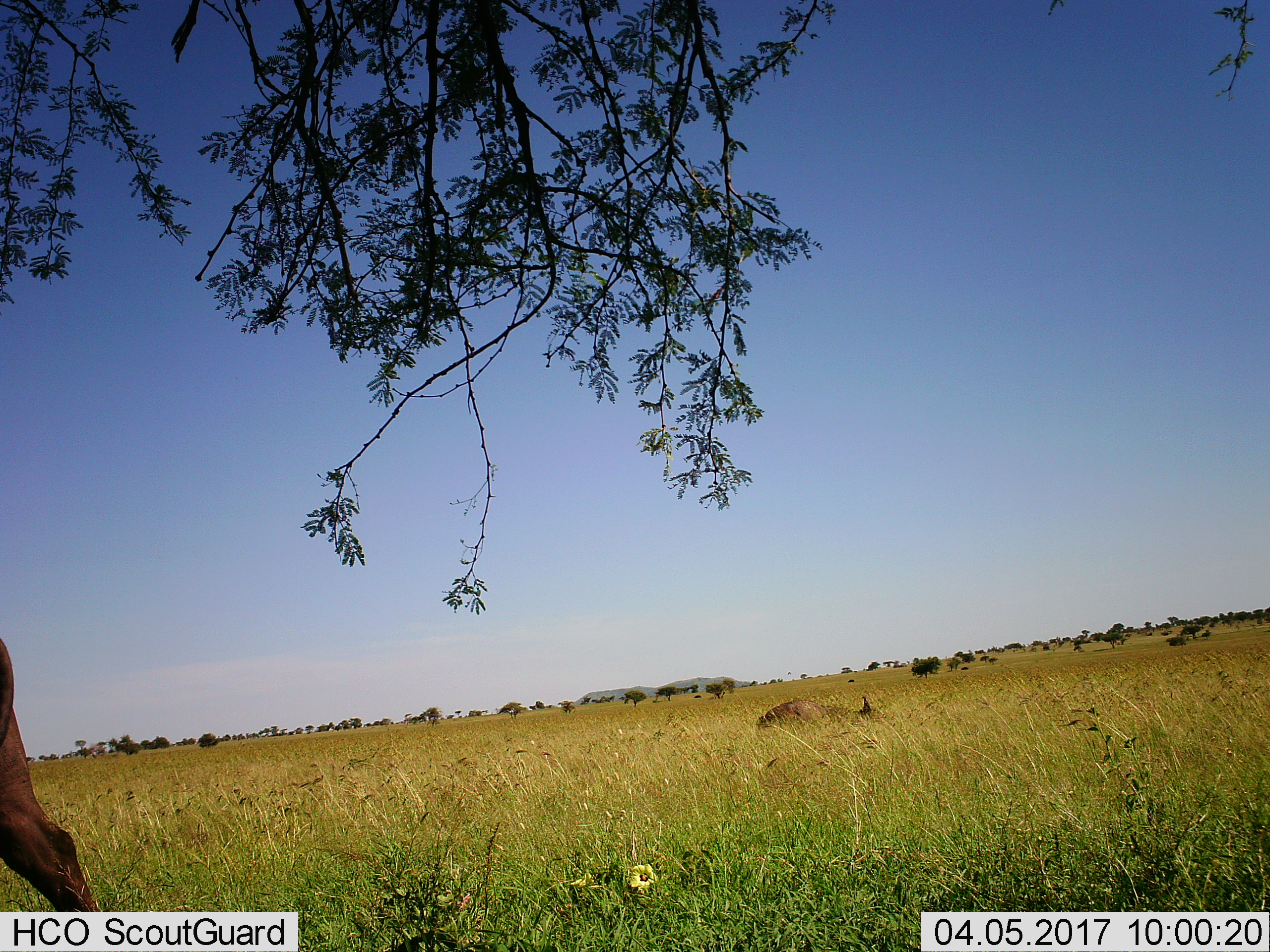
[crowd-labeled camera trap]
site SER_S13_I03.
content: unidentified animal